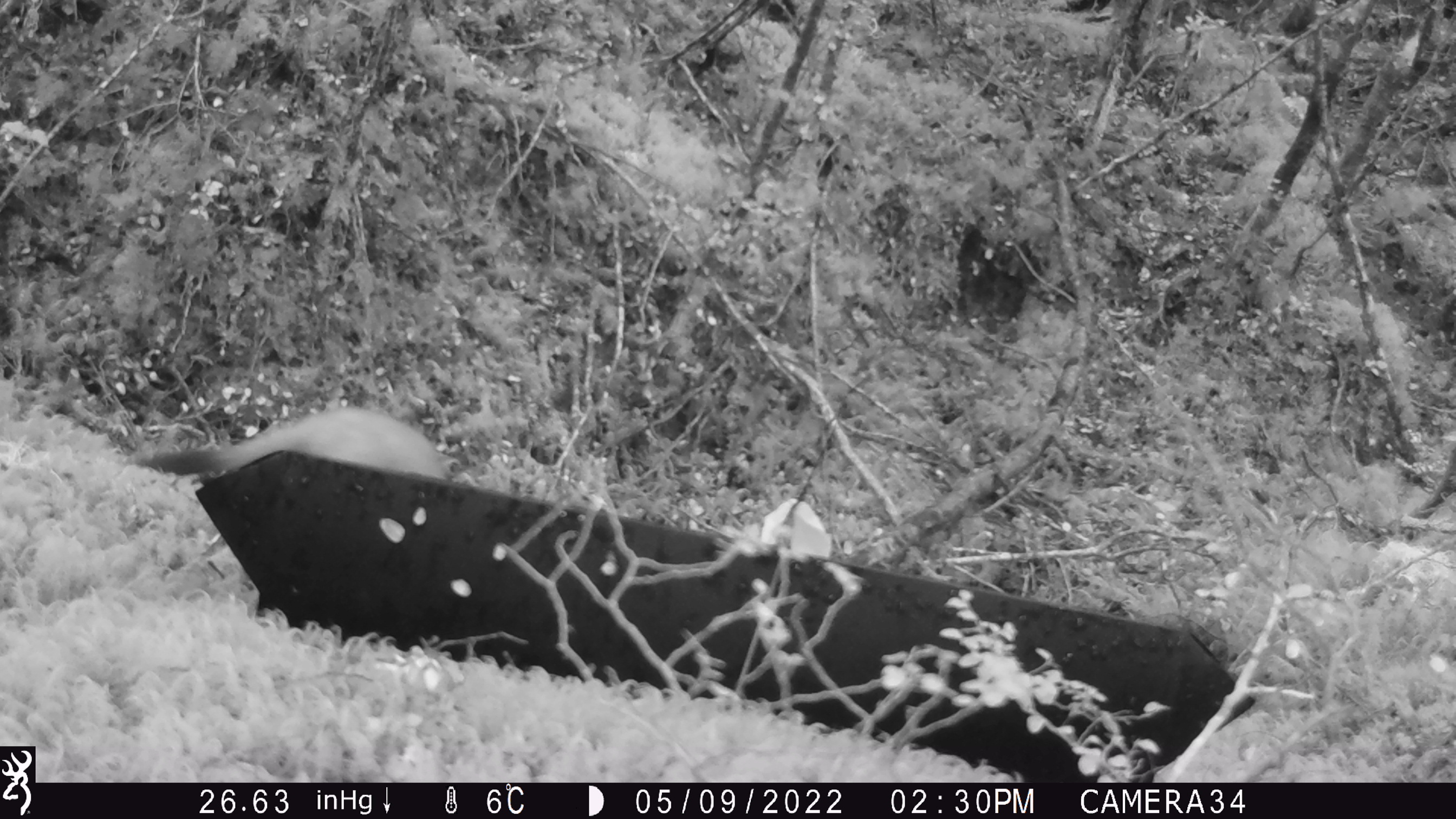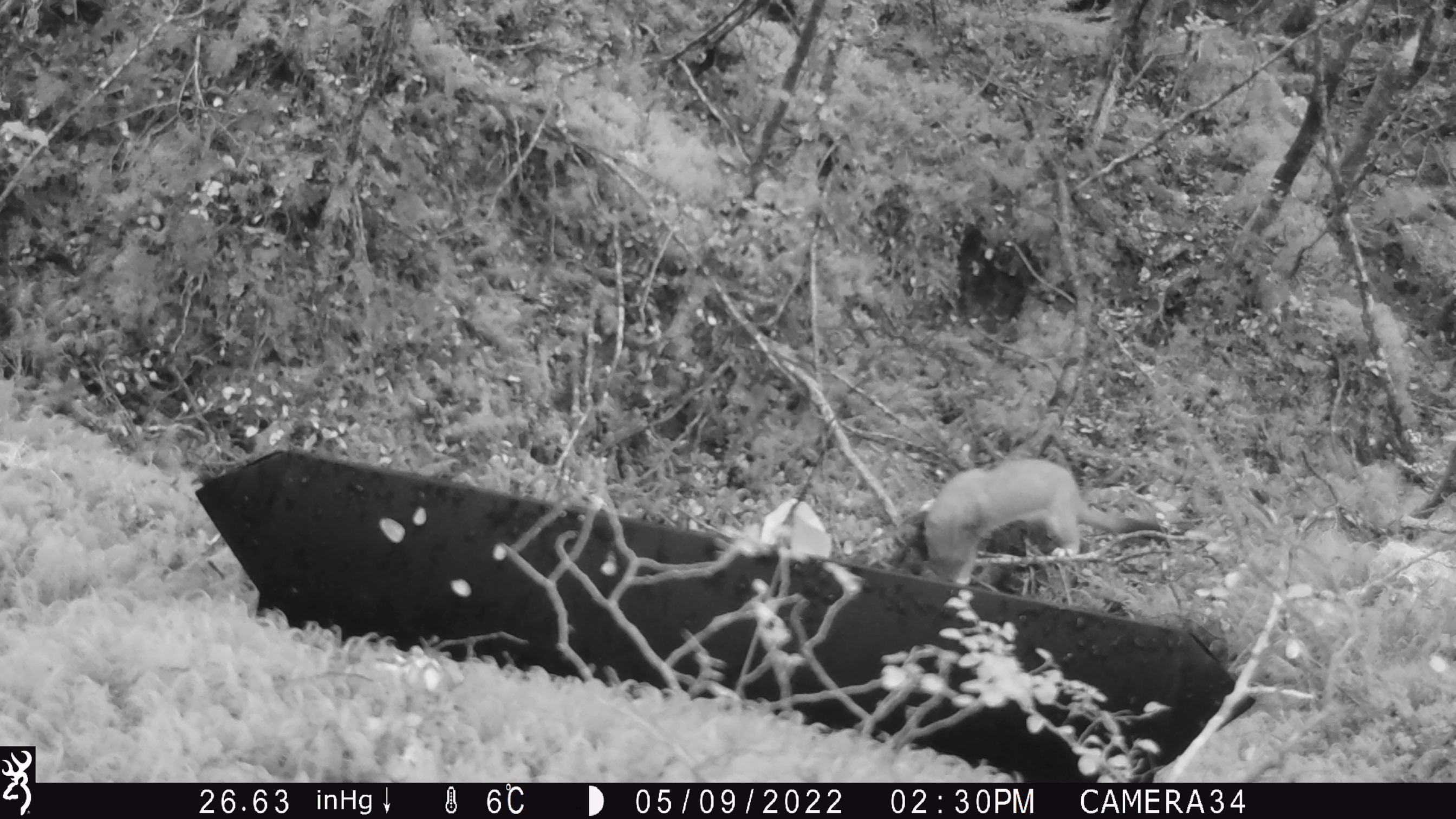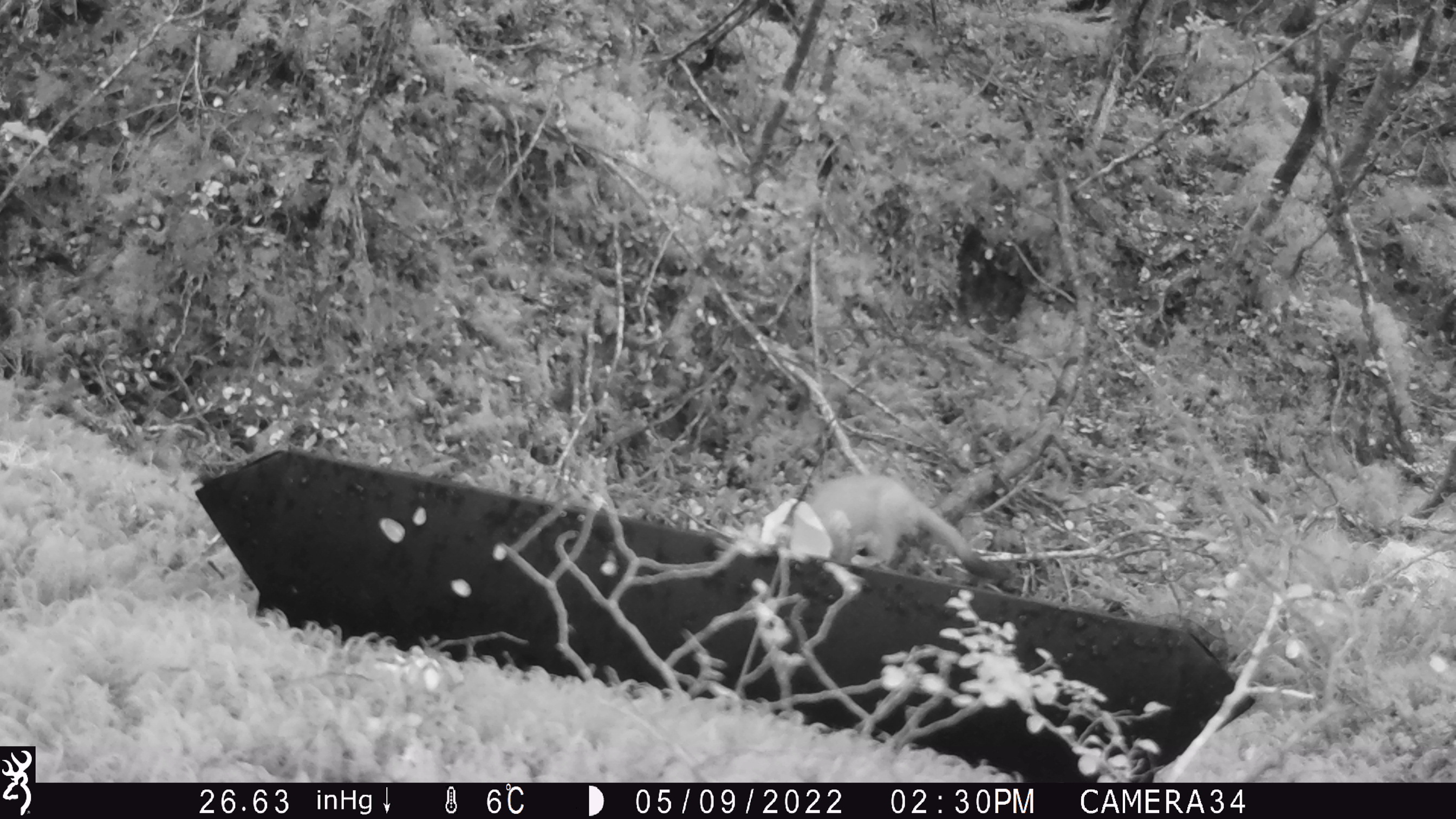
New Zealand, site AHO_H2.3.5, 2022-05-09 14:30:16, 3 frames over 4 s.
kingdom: Animalia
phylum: Chordata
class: Mammalia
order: Carnivora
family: Mustelidae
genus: Mustela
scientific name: Mustela erminea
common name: stoat